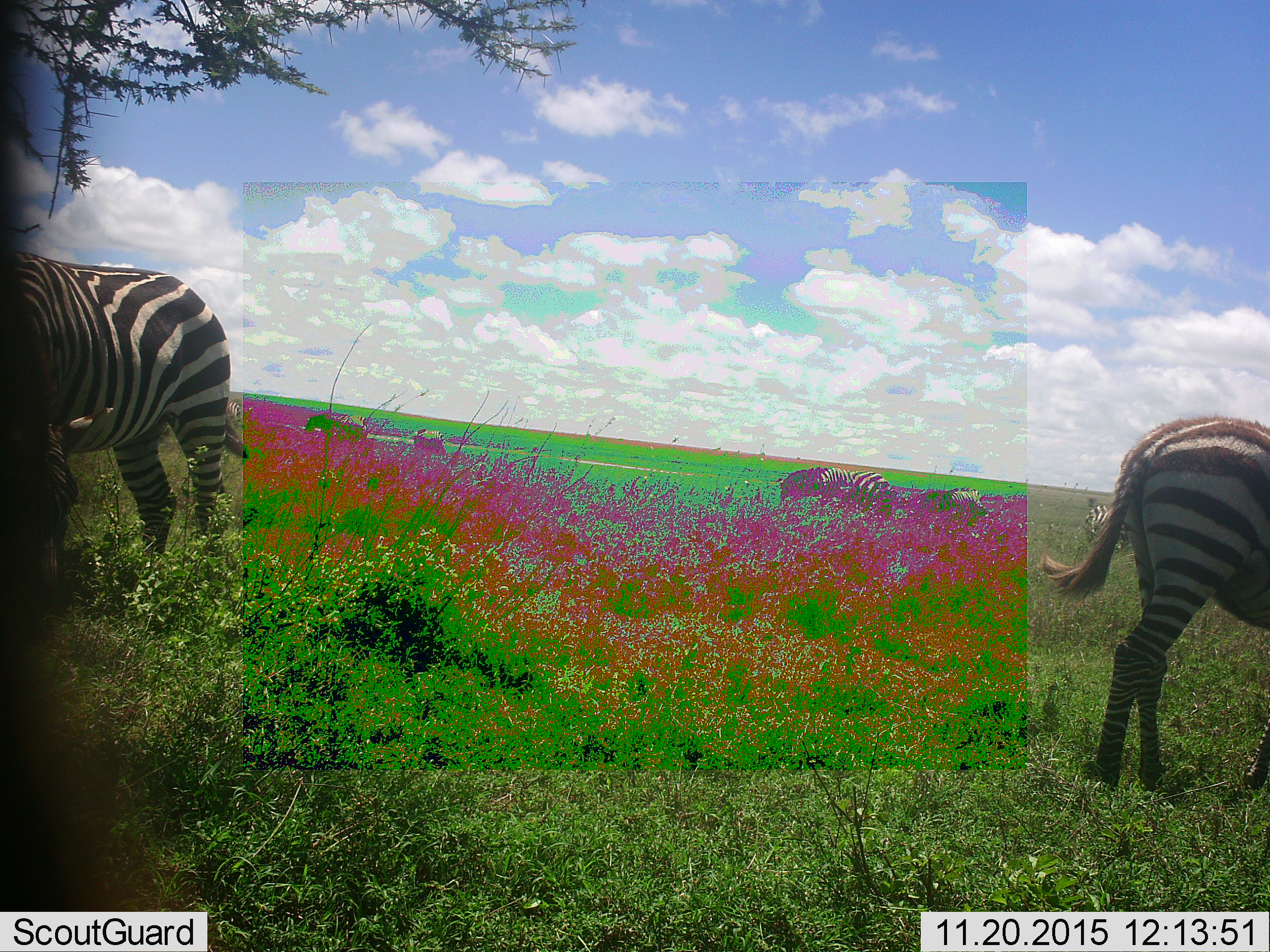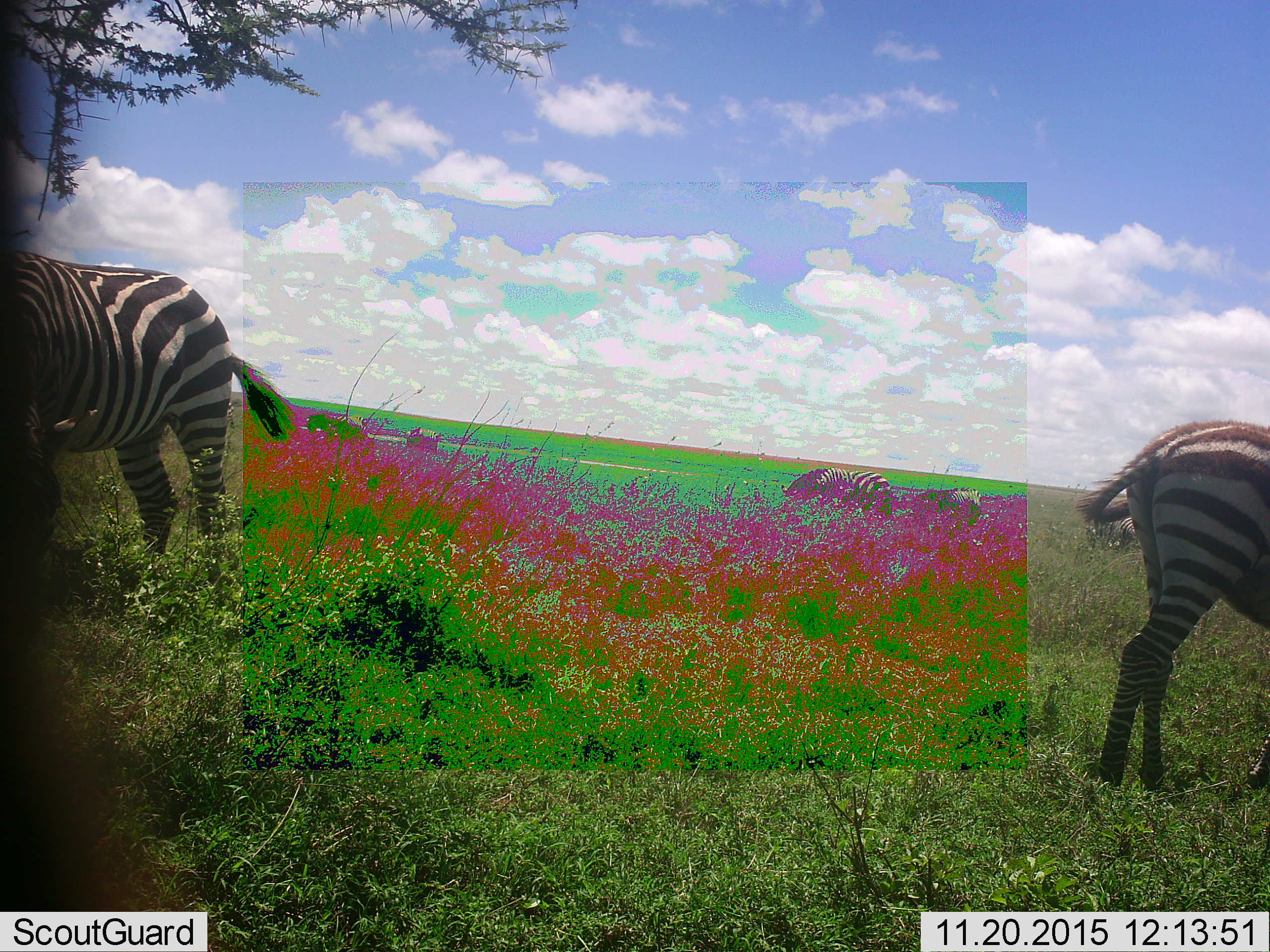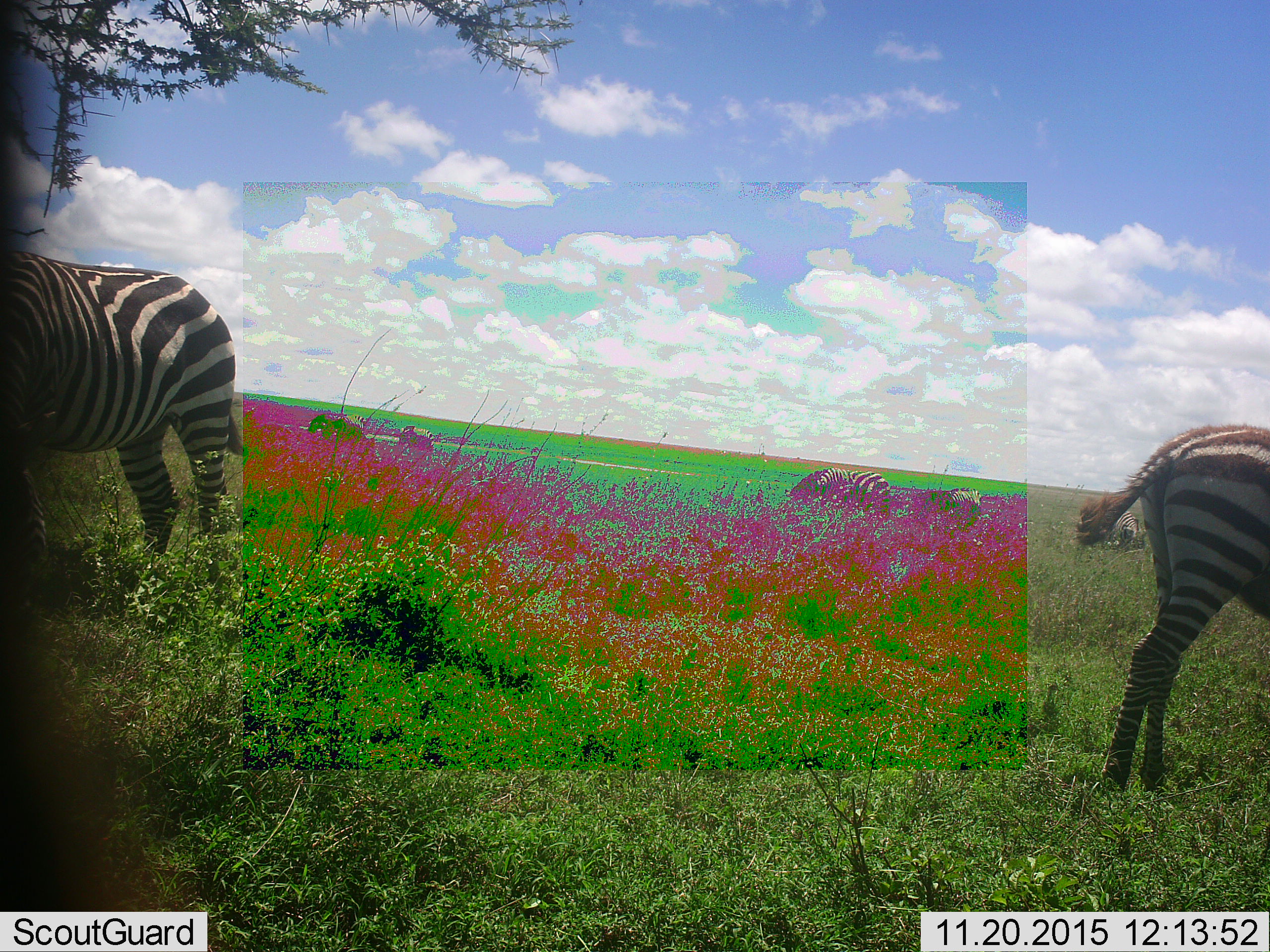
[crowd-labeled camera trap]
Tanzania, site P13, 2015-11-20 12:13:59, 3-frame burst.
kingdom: Animalia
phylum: Chordata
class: Mammalia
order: Perissodactyla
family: Equidae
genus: Equus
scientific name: Equus quagga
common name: plains zebra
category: zebra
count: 7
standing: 50%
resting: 10%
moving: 50%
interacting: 0%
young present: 10%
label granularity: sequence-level